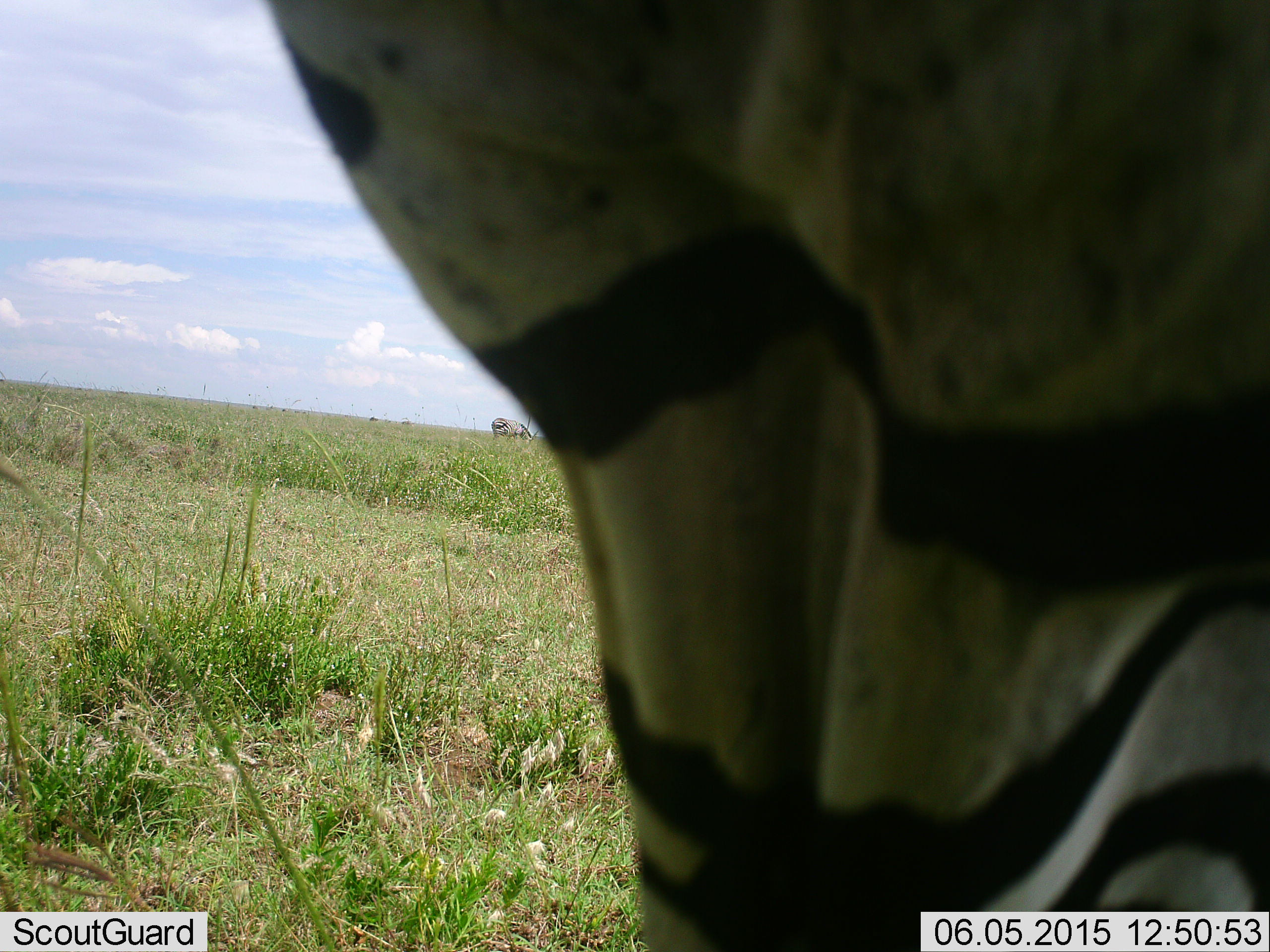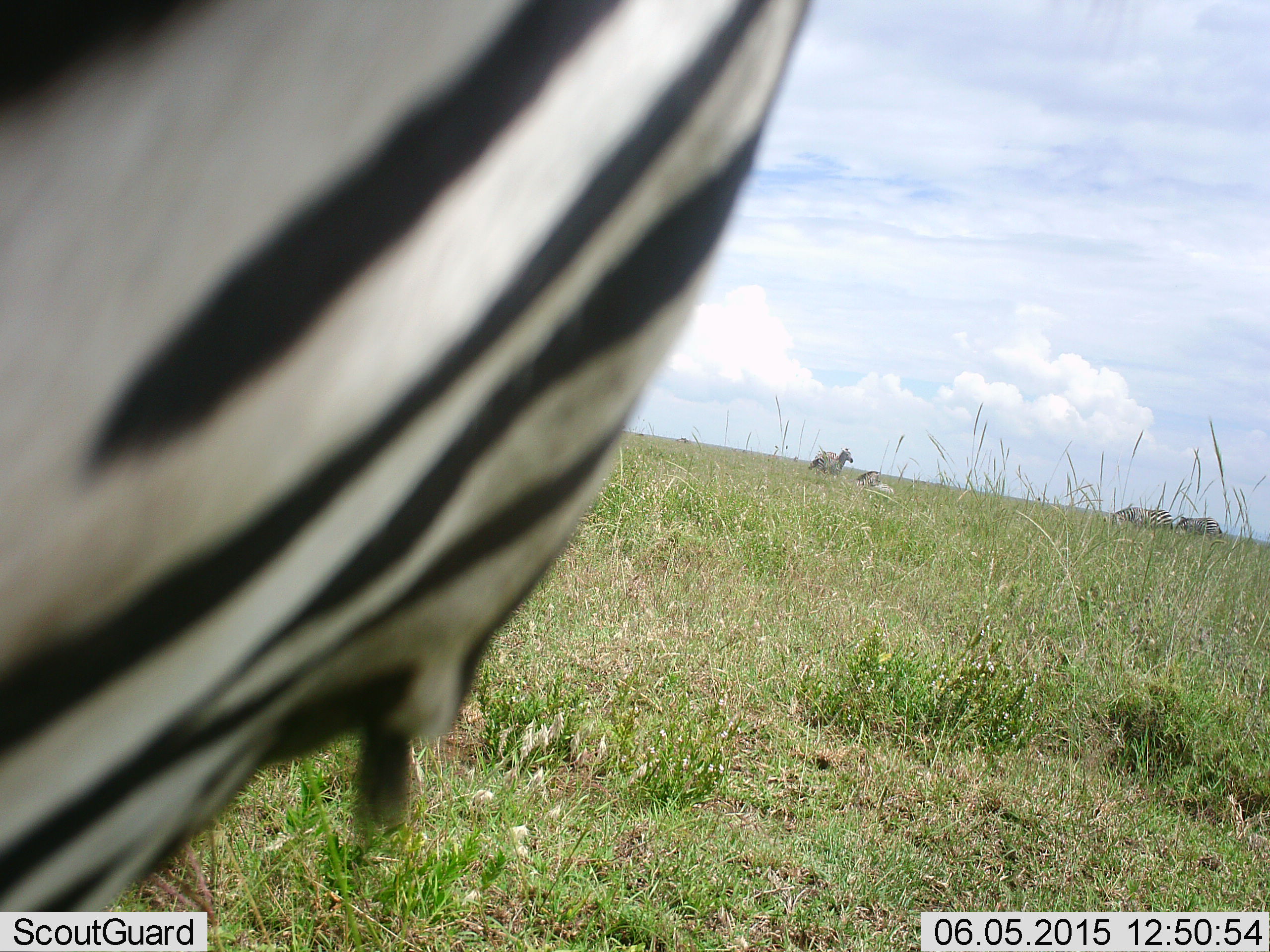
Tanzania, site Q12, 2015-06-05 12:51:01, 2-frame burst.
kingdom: Animalia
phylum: Chordata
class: Mammalia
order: Perissodactyla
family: Equidae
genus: Equus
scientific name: Equus quagga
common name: plains zebra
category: zebra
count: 5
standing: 70%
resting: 20%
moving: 60%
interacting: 10%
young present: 10%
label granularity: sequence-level